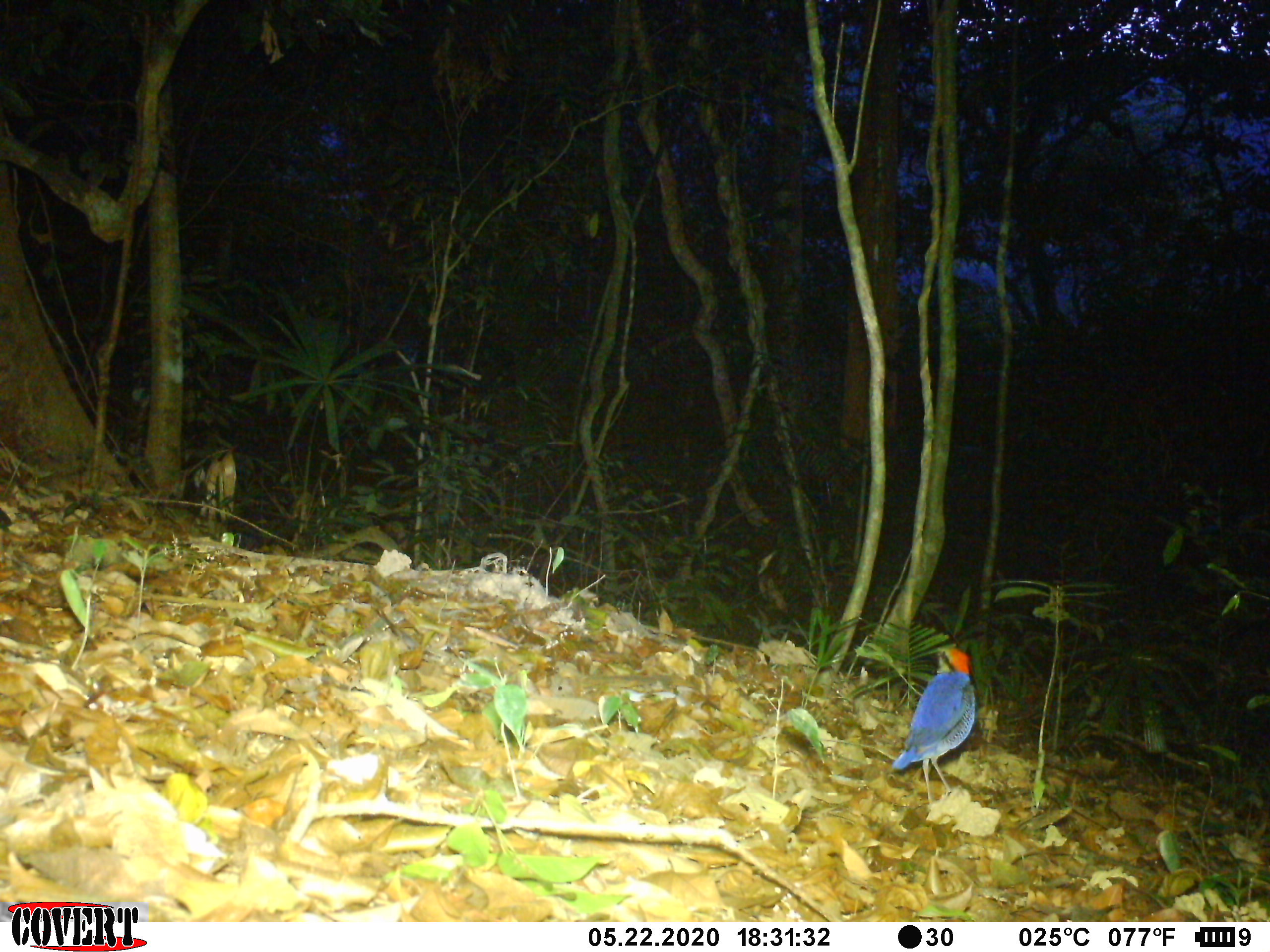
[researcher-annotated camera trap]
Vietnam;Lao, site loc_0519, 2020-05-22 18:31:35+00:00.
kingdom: Animalia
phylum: Chordata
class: Aves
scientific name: Aves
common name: bird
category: unidentified bird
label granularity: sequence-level